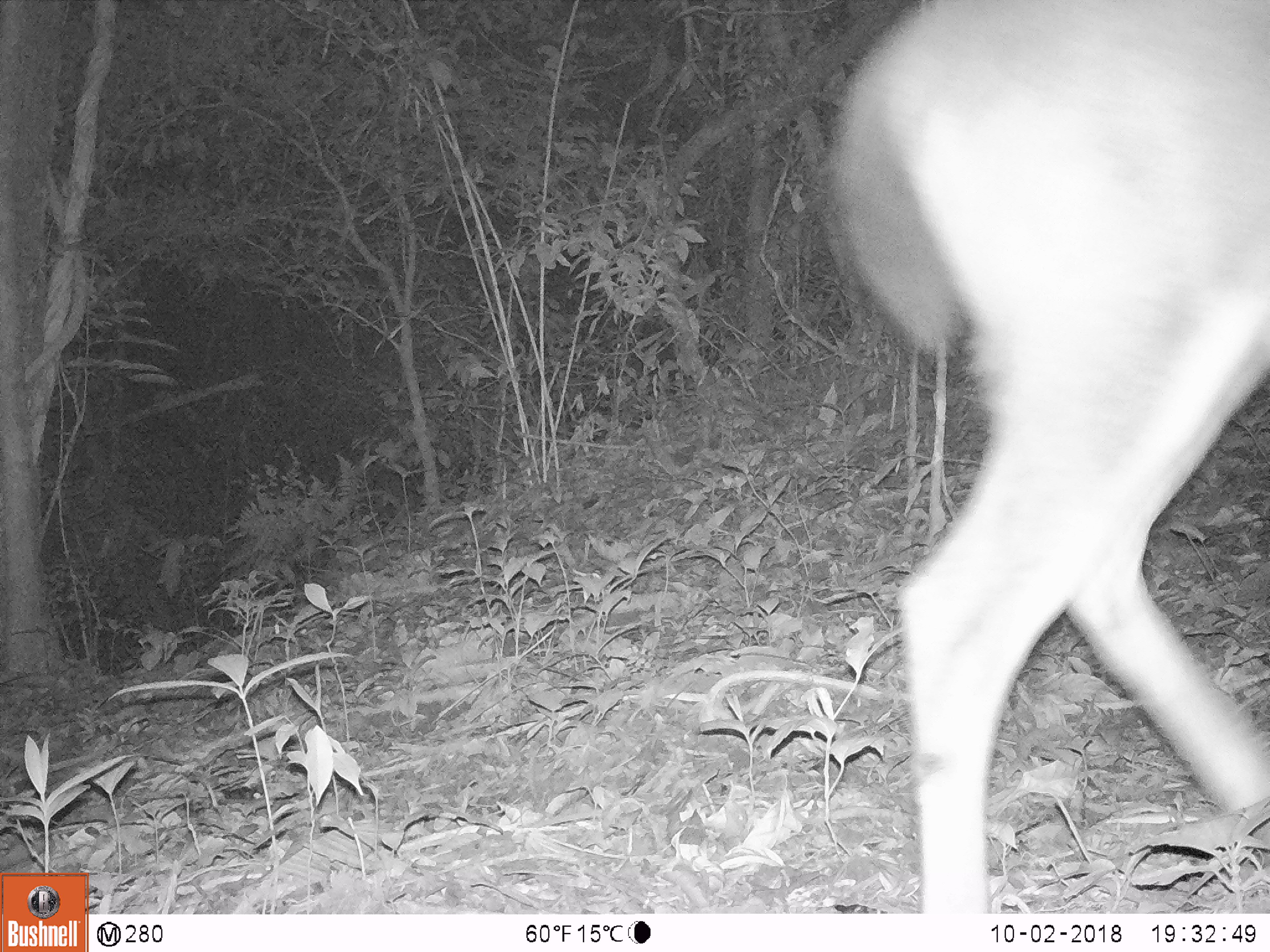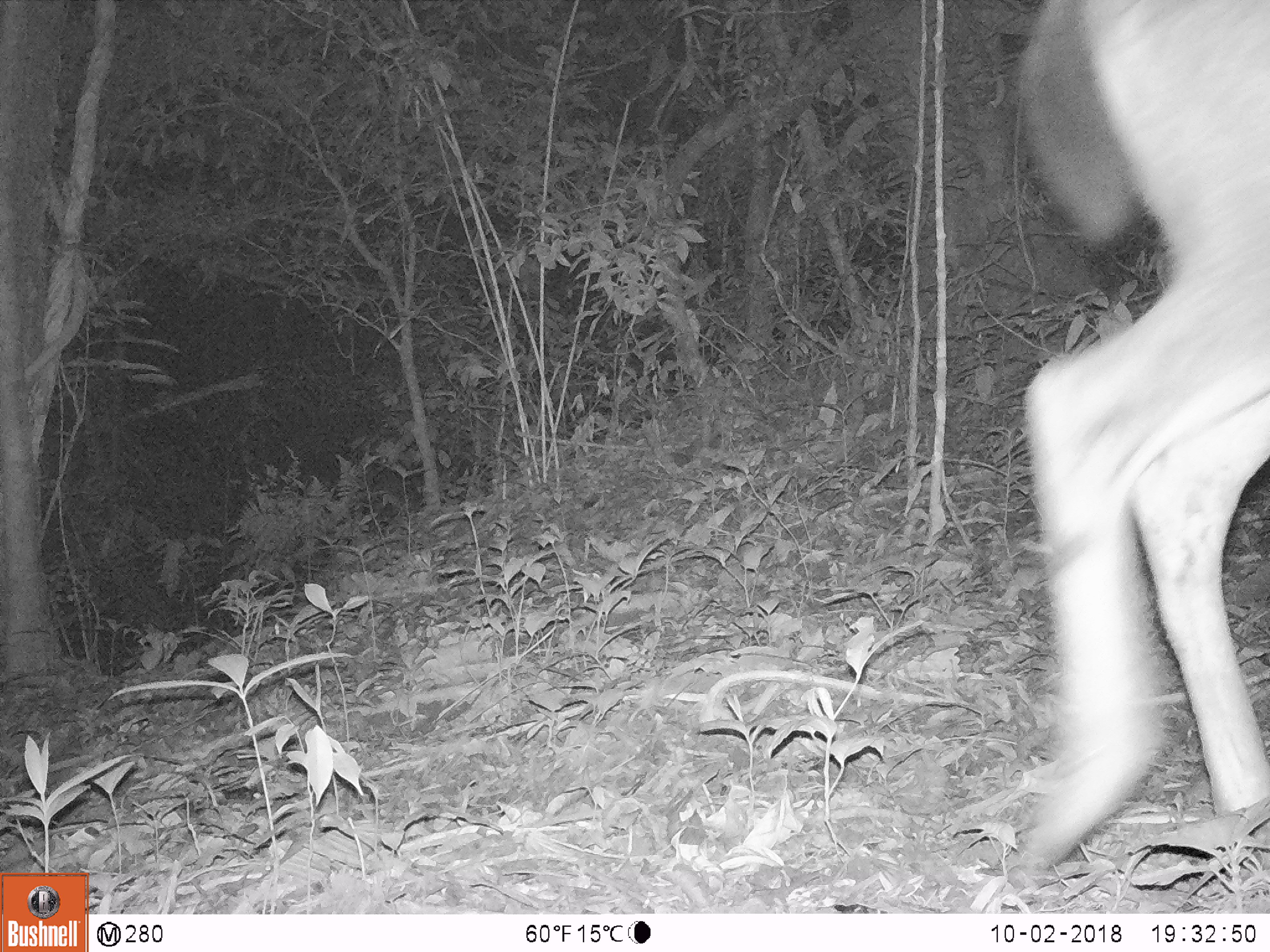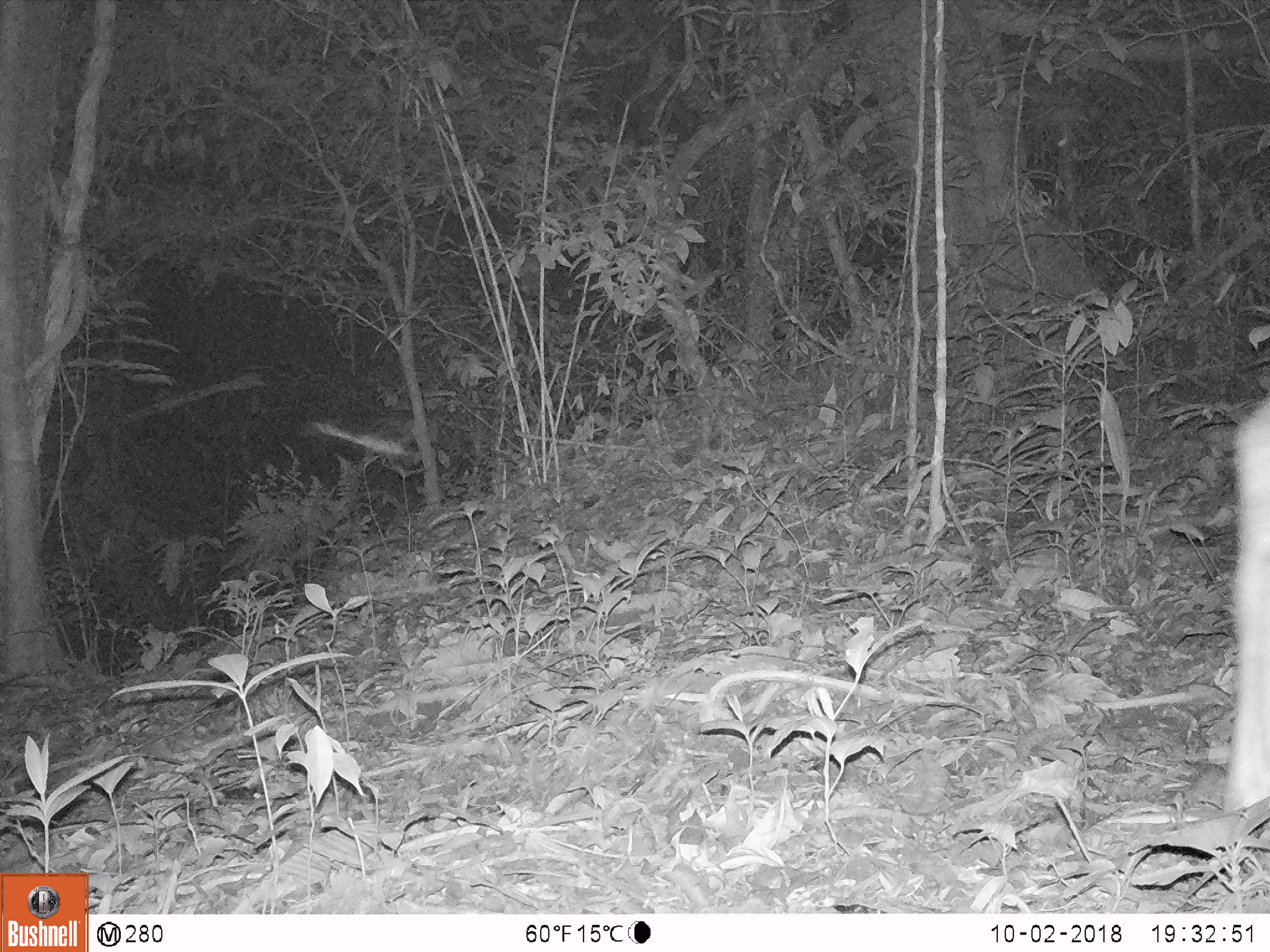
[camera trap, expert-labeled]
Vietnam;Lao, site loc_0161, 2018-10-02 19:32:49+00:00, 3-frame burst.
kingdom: Animalia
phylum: Chordata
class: Mammalia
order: Artiodactyla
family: Cervidae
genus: Rusa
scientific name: Rusa unicolor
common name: sambar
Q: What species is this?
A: Sambar (Rusa unicolor).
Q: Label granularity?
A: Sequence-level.